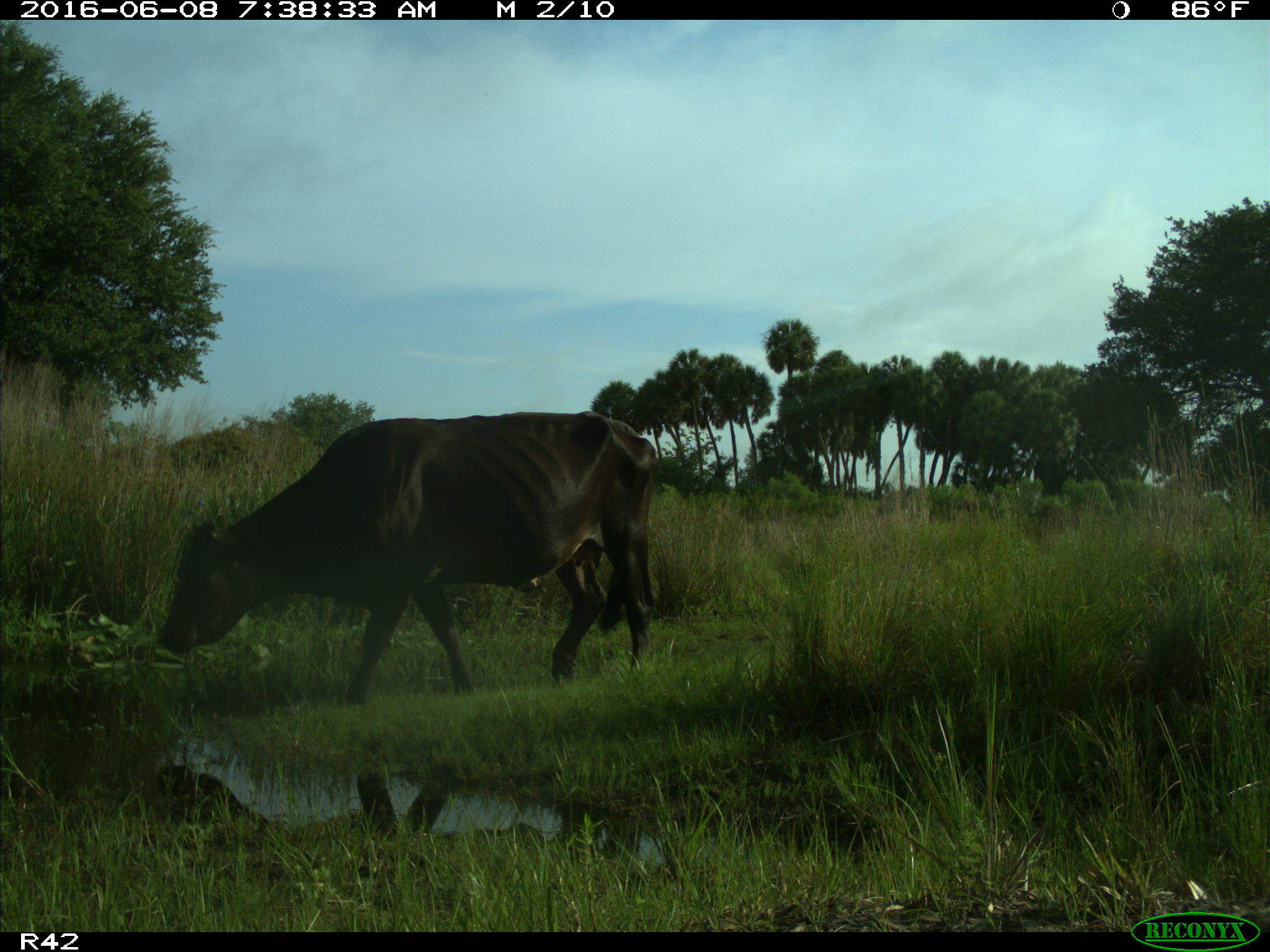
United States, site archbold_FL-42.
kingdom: Animalia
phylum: Chordata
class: Mammalia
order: Artiodactyla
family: Bovidae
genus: Bos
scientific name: Bos taurus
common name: domestic cow